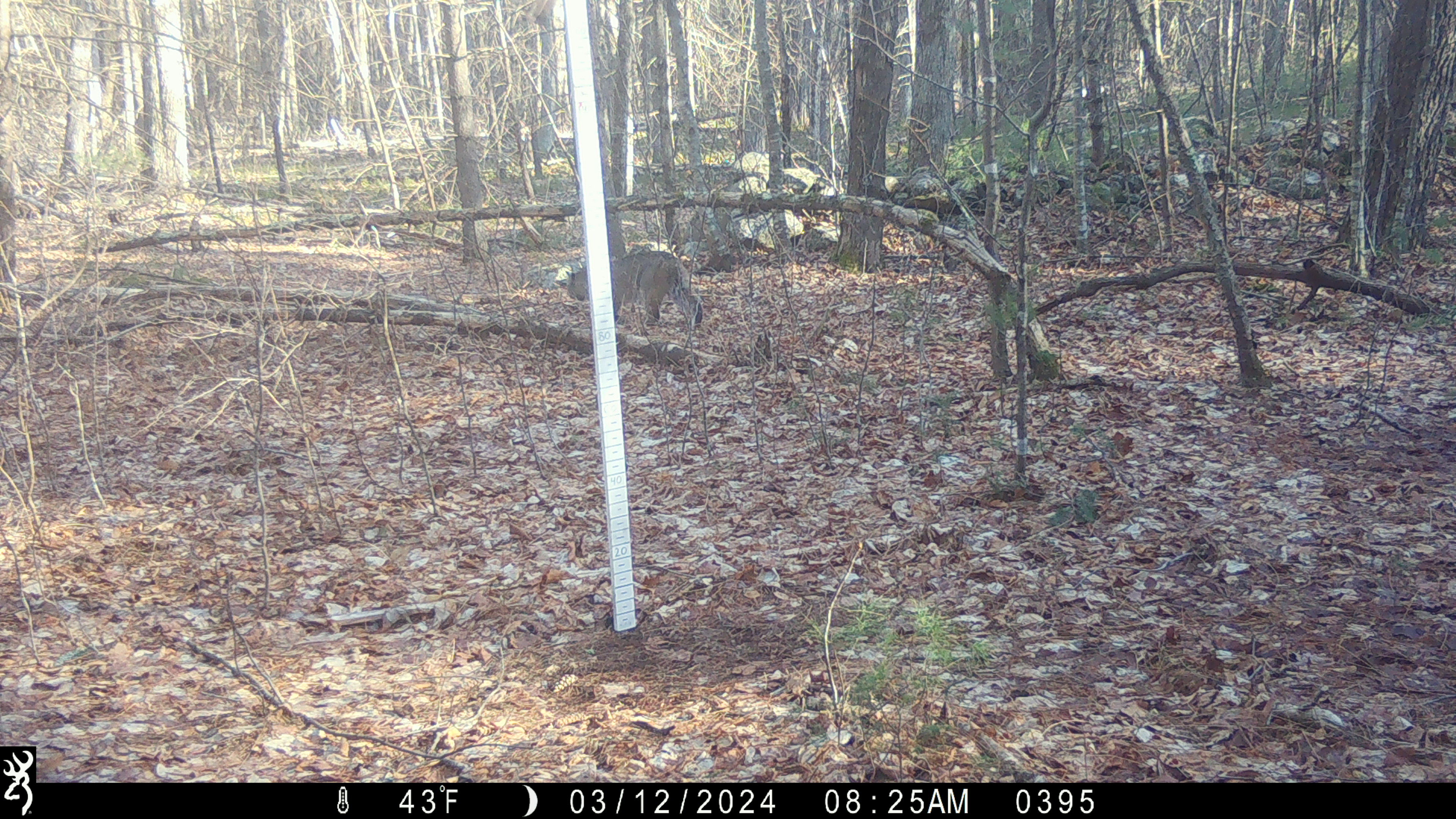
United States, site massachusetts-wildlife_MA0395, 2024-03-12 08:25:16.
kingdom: Animalia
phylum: Chordata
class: Mammalia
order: Carnivora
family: Felidae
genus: Lynx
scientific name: Lynx rufus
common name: bobcat